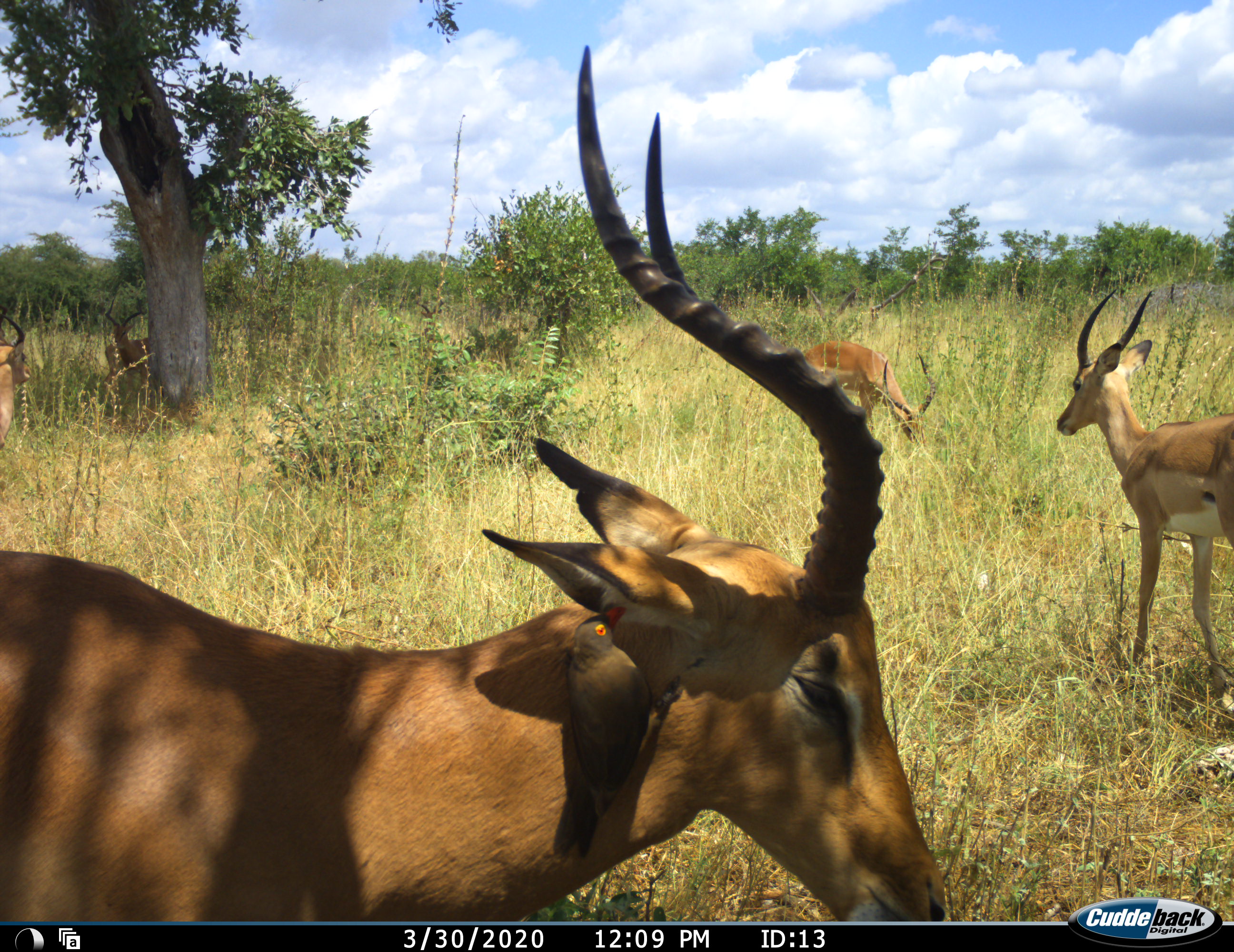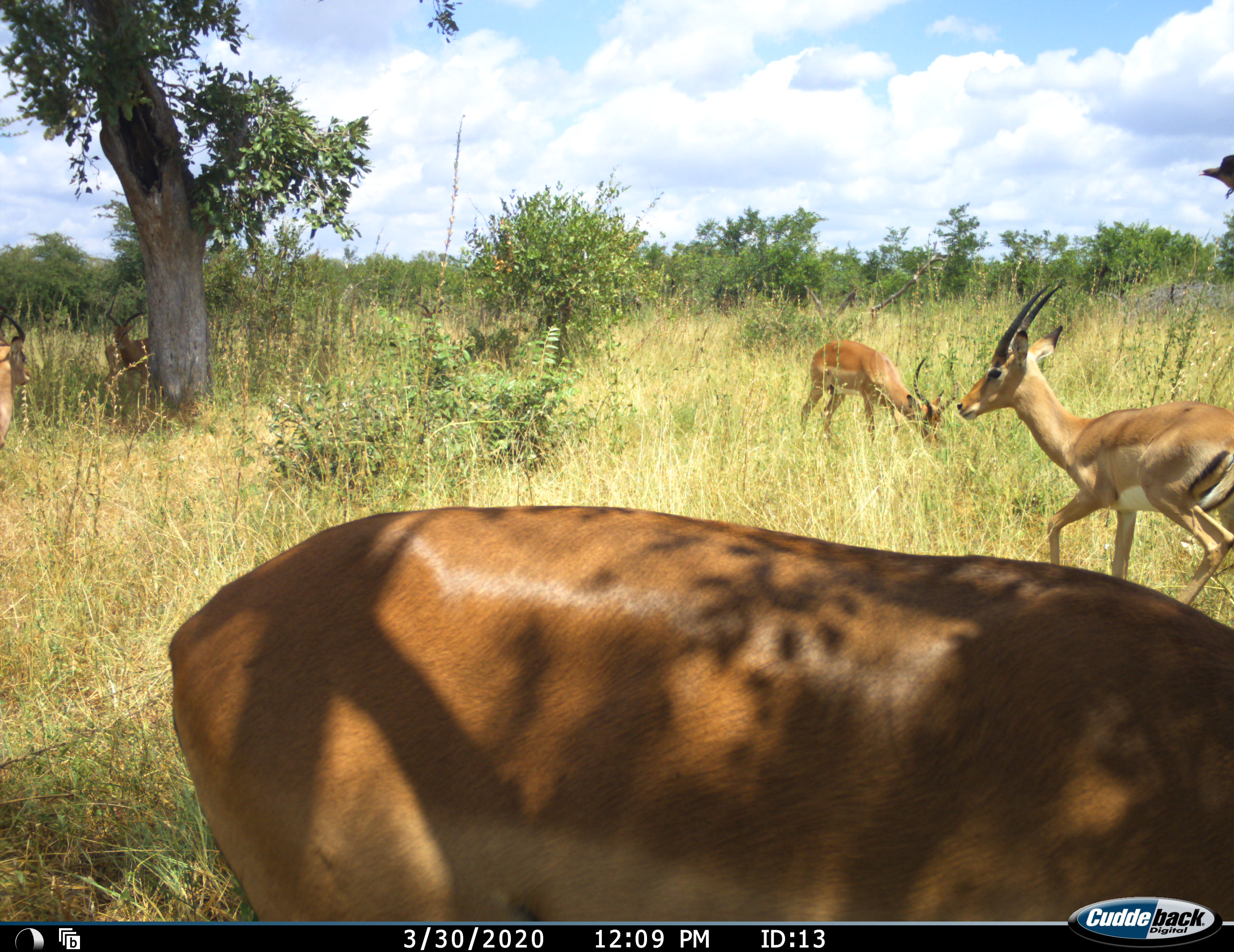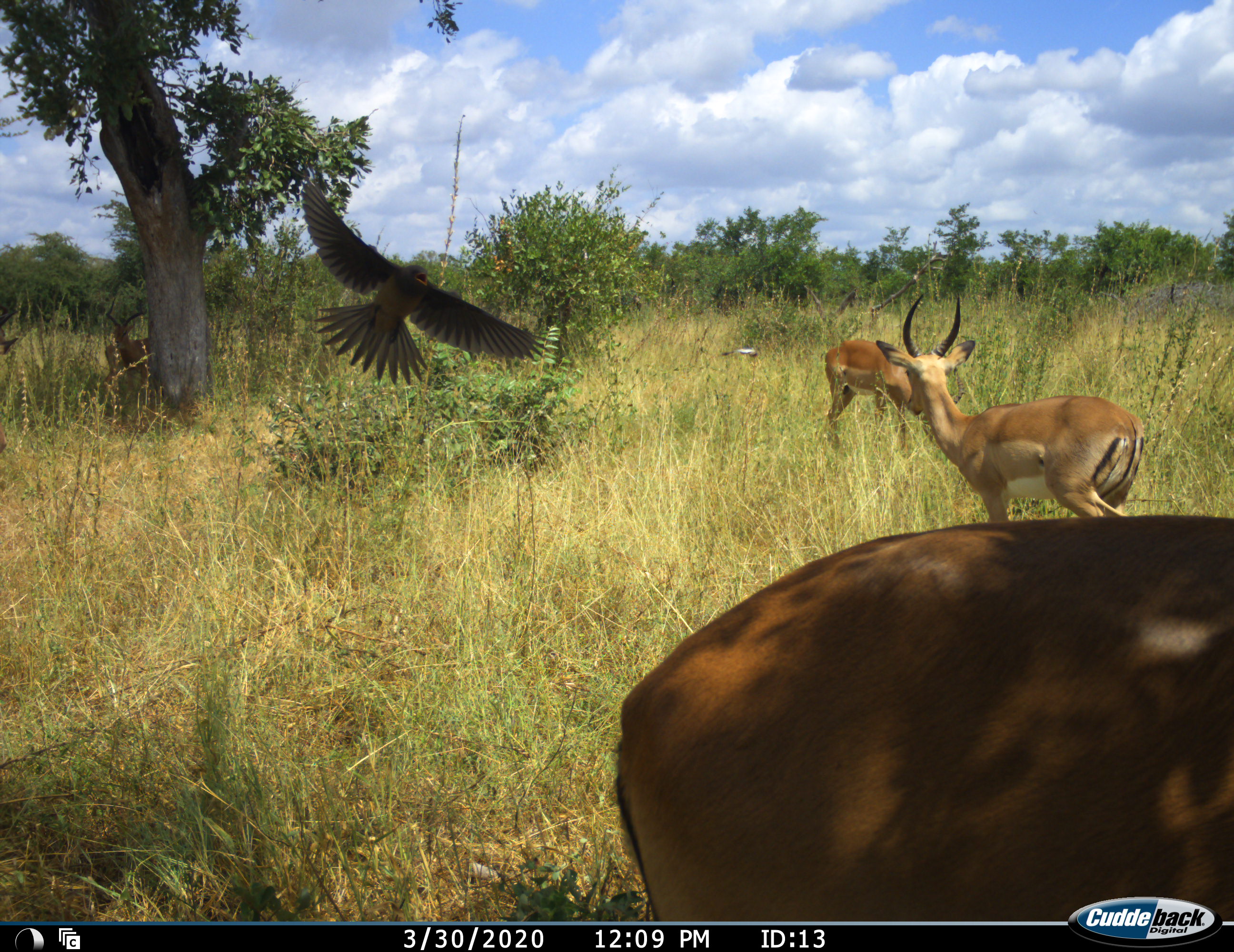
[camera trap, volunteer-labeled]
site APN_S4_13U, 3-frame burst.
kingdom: Animalia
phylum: Chordata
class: Aves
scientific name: Aves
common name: bird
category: birdother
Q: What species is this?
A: Birdother (bird) (Aves).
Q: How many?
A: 1.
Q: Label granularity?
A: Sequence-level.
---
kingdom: Animalia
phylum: Chordata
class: Mammalia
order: Artiodactyla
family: Bovidae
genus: Aepyceros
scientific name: Aepyceros melampus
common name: impala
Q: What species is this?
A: Impala (Aepyceros melampus).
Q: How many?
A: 5.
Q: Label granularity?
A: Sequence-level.